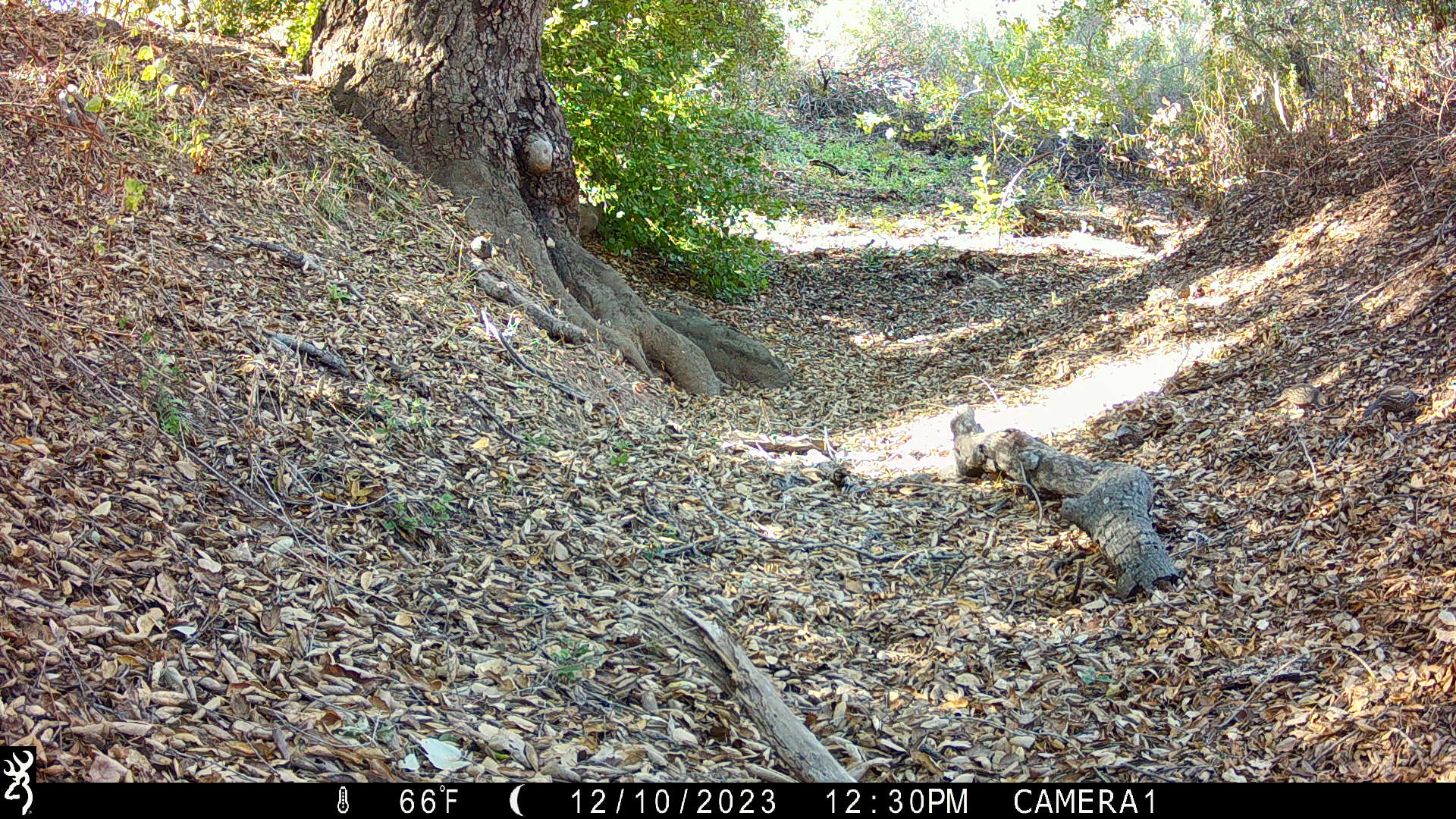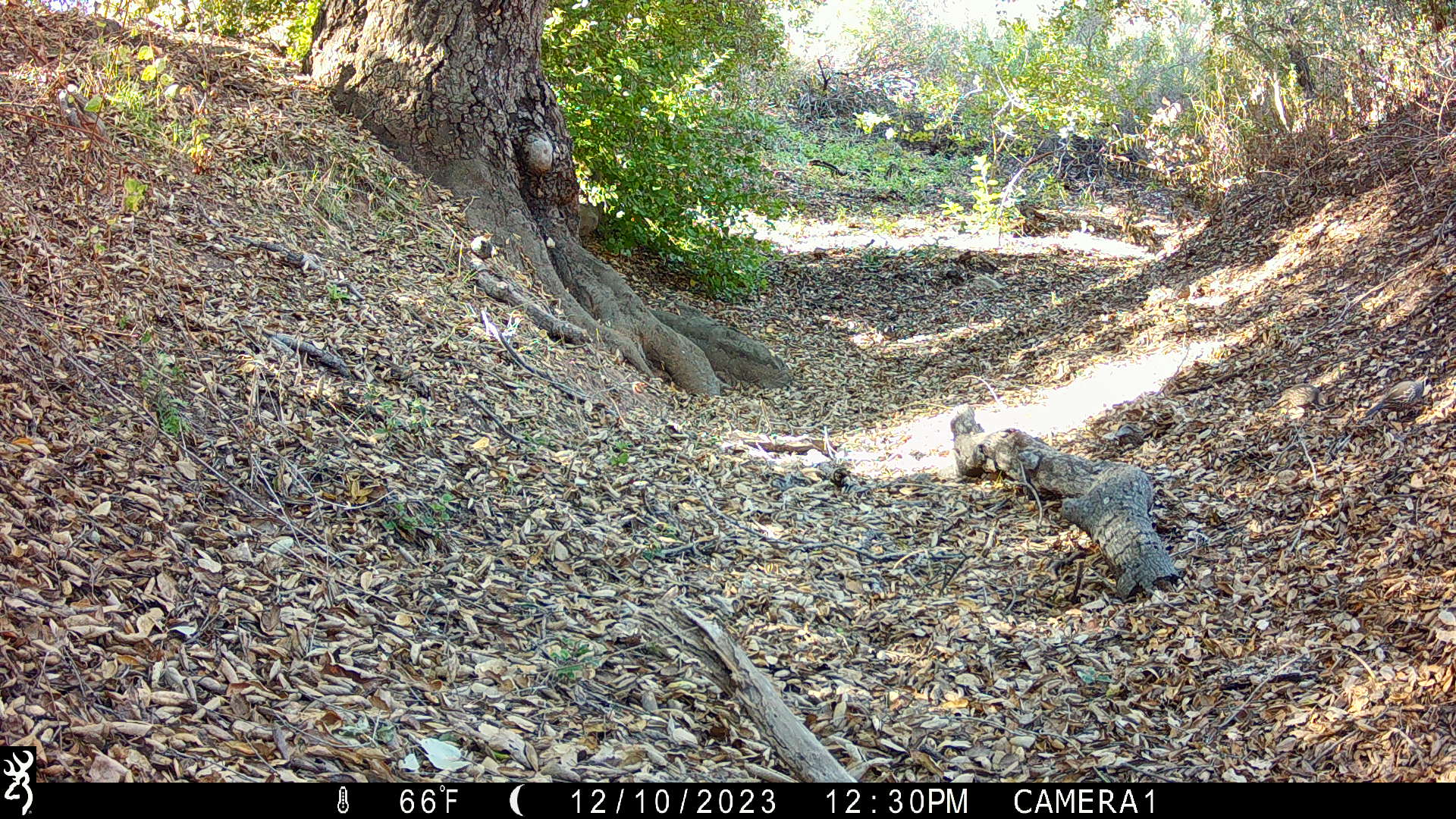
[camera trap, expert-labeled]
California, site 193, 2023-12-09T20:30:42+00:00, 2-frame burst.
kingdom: Animalia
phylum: Chordata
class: Aves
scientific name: Aves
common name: bird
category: unknown bird